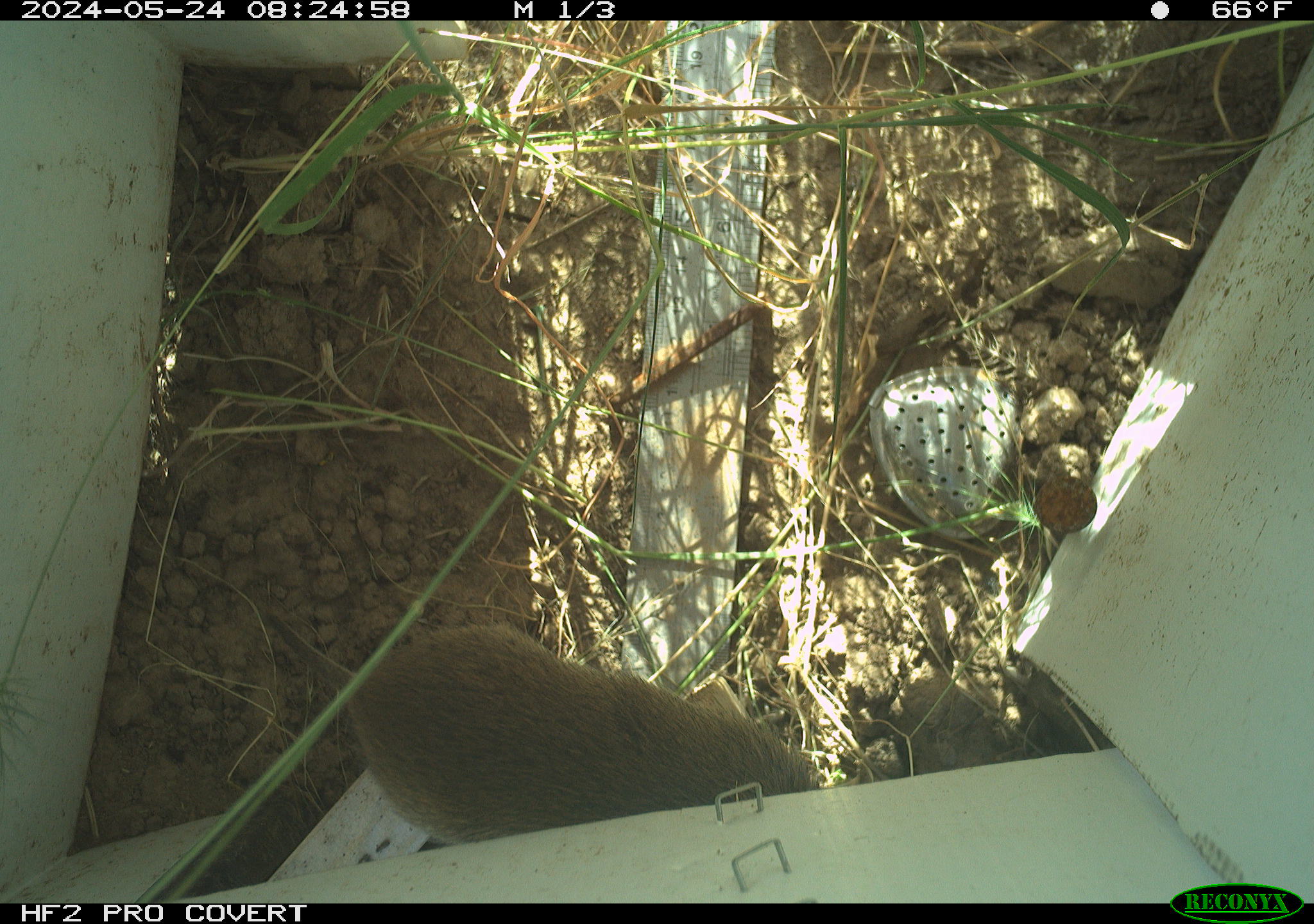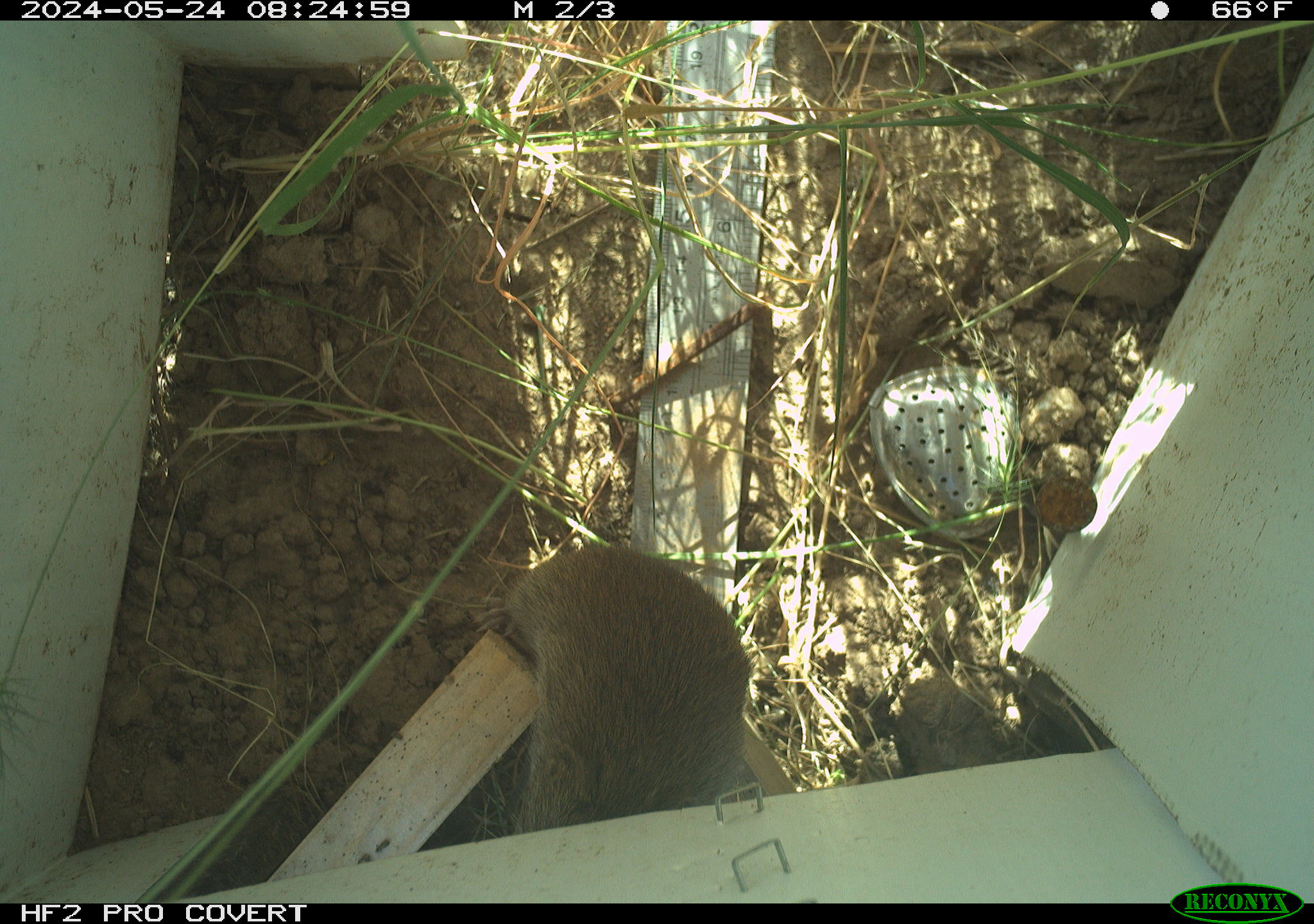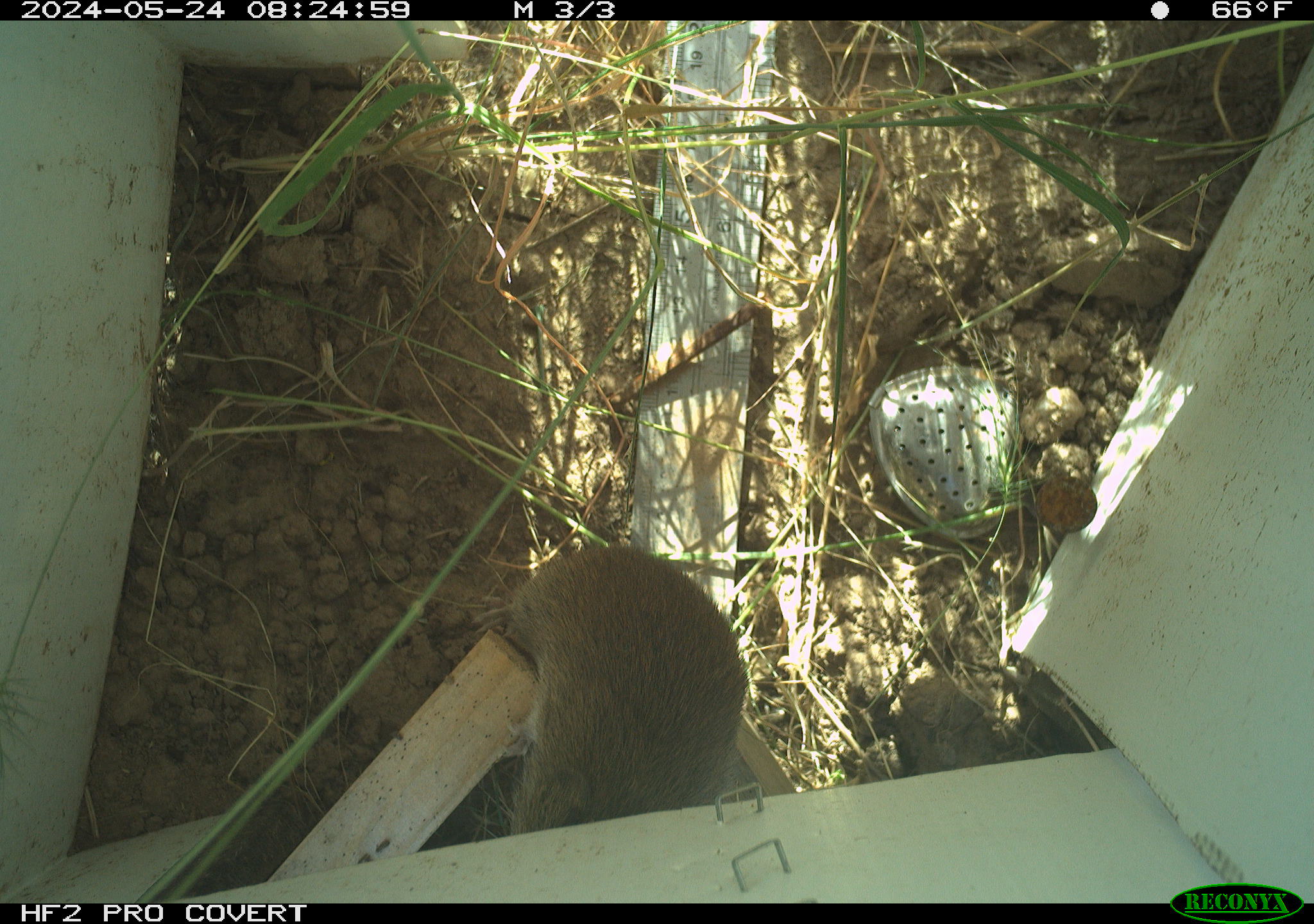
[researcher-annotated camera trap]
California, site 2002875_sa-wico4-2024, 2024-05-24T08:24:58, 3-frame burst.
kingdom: Animalia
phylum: Chordata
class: Mammalia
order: Rodentia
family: Cricetidae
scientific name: Arvicolinae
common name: voles, lemmings, and muskrats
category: arvicolinae subfamily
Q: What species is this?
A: Arvicolinae subfamily (voles, lemmings, and muskrats) (Arvicolinae).